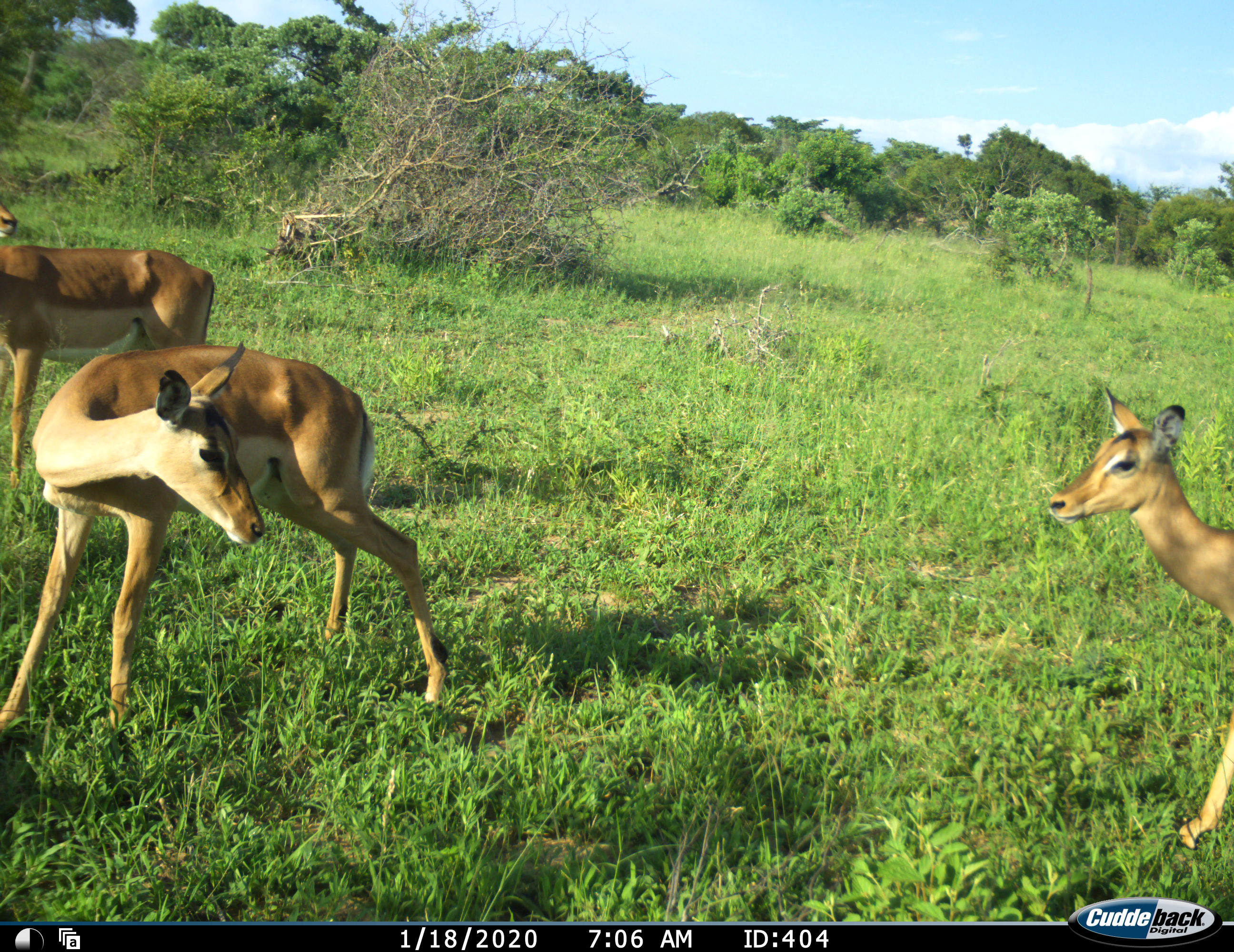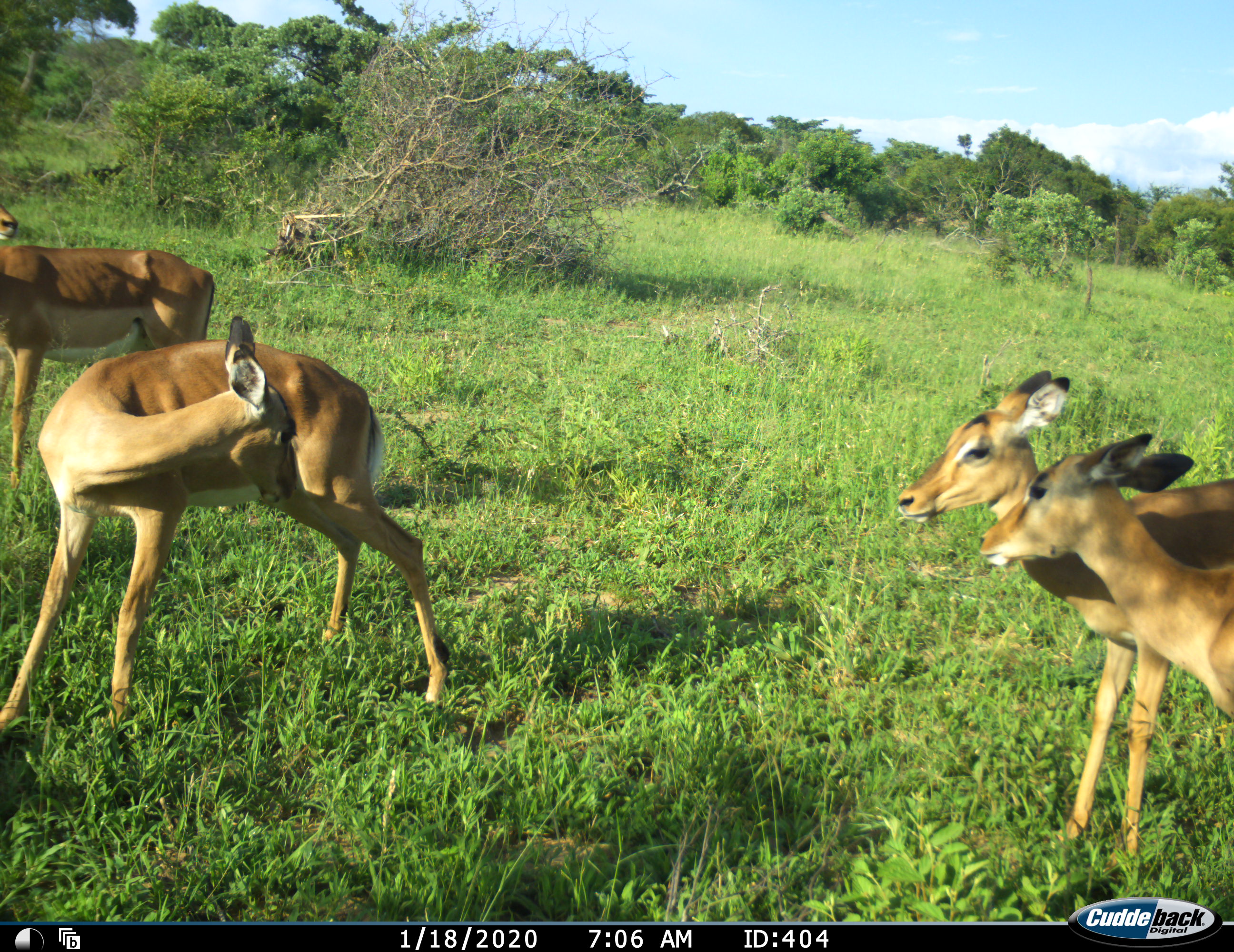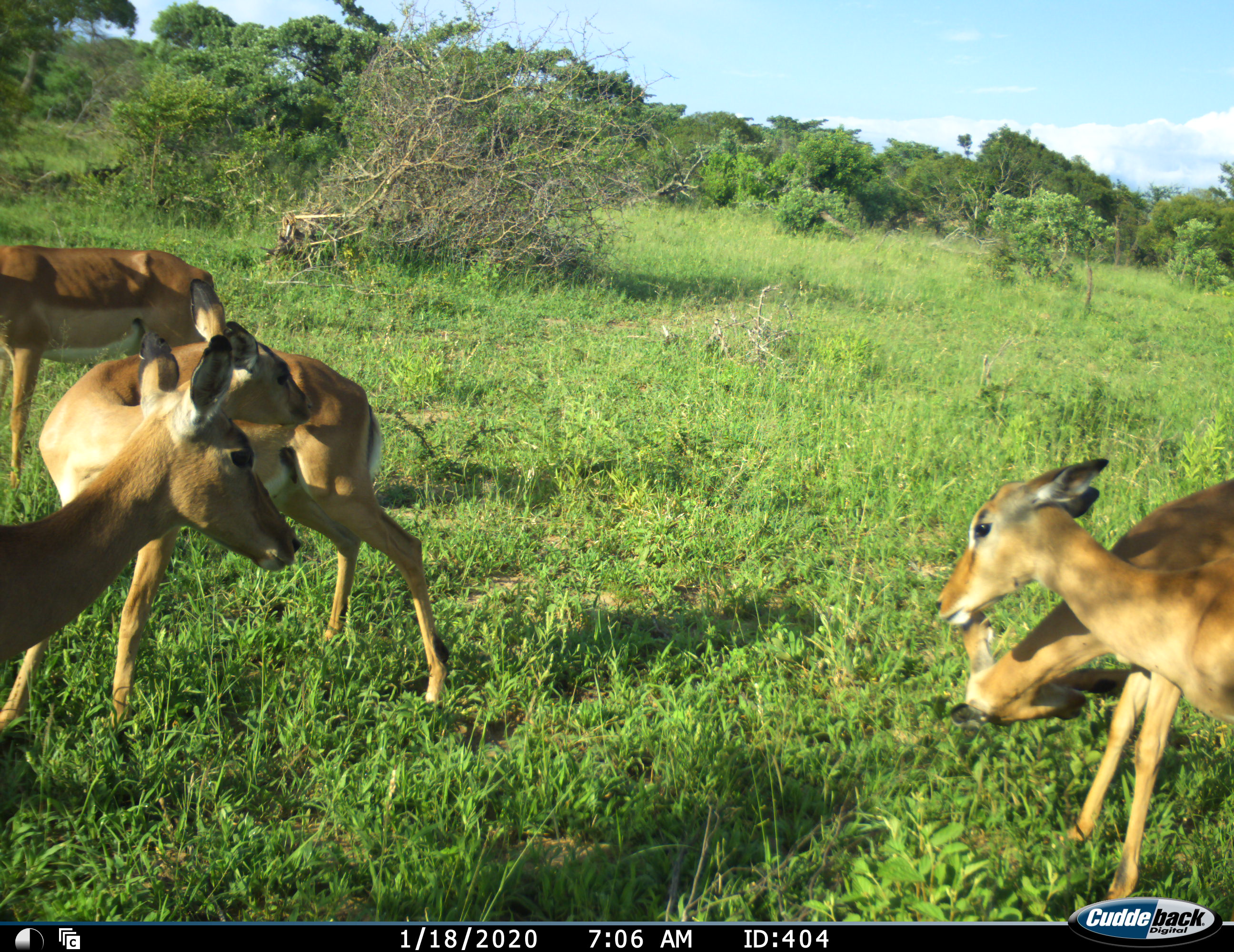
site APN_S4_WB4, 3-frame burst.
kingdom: Animalia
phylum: Chordata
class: Mammalia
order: Artiodactyla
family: Bovidae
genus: Aepyceros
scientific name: Aepyceros melampus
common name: impala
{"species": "impala (Aepyceros melampus)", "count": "4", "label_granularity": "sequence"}